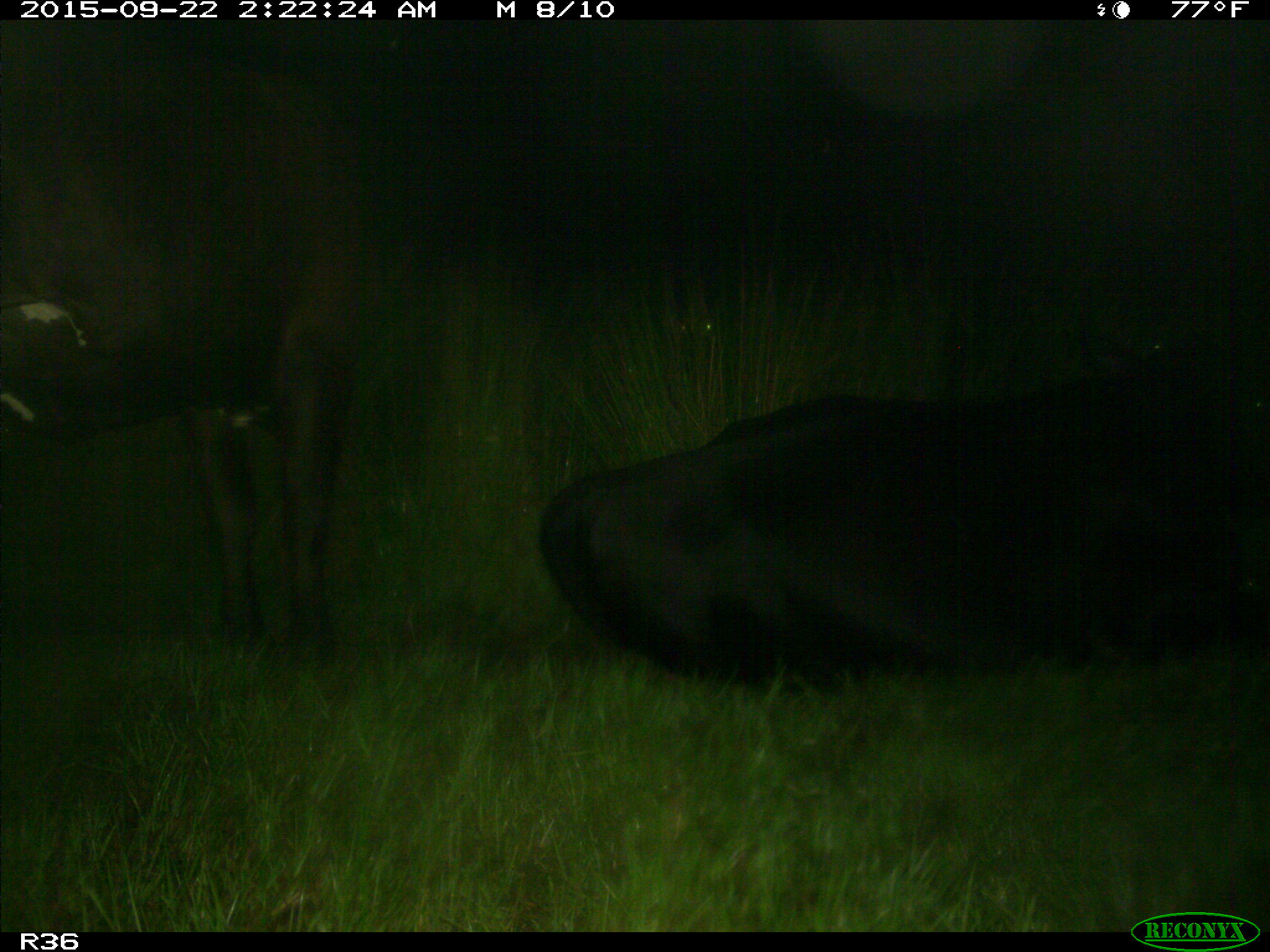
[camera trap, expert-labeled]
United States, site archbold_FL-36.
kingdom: Animalia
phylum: Chordata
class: Mammalia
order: Artiodactyla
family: Bovidae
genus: Bos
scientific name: Bos taurus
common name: domestic cow